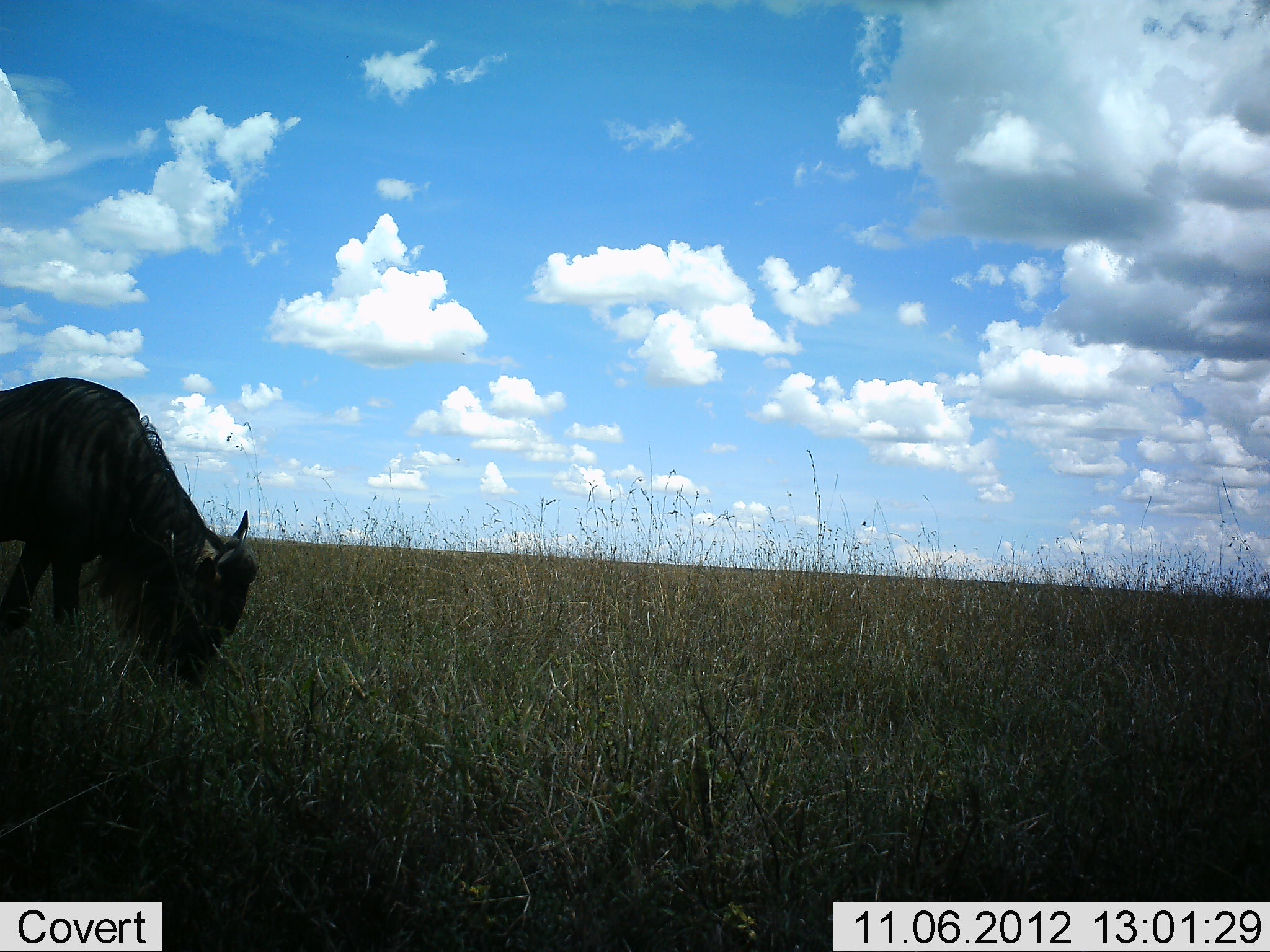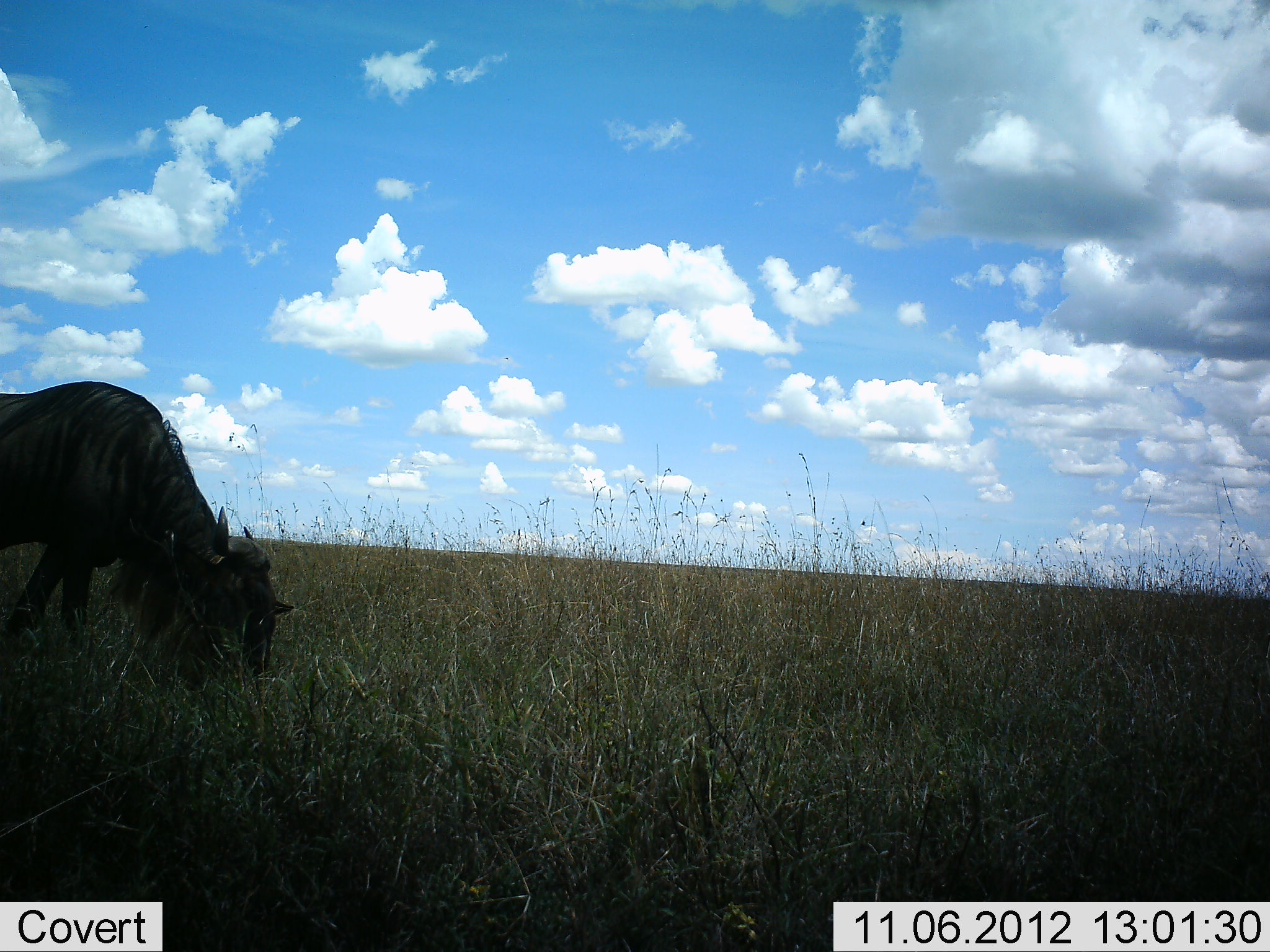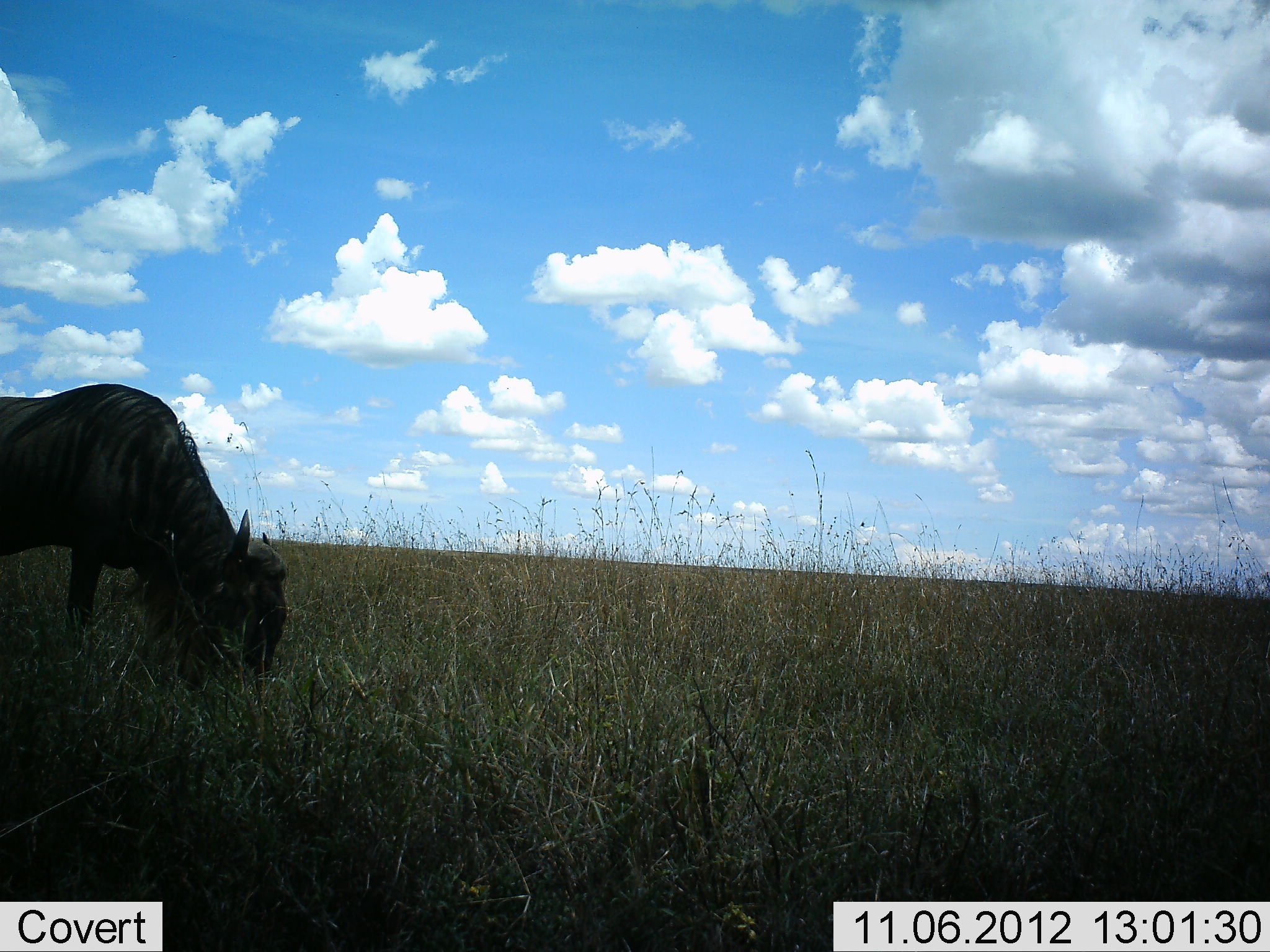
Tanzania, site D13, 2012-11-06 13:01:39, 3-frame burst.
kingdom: Animalia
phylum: Chordata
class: Mammalia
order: Artiodactyla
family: Bovidae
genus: Connochaetes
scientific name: Connochaetes taurinus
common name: blue wildebeest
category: wildebeest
Wildebeest (blue wildebeest) (Connochaetes taurinus), count 1. Behavior (volunteer vote fractions): standing 20%, resting 0%, moving 20%, interacting 0%. Young present (vote fraction): 0%. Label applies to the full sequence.